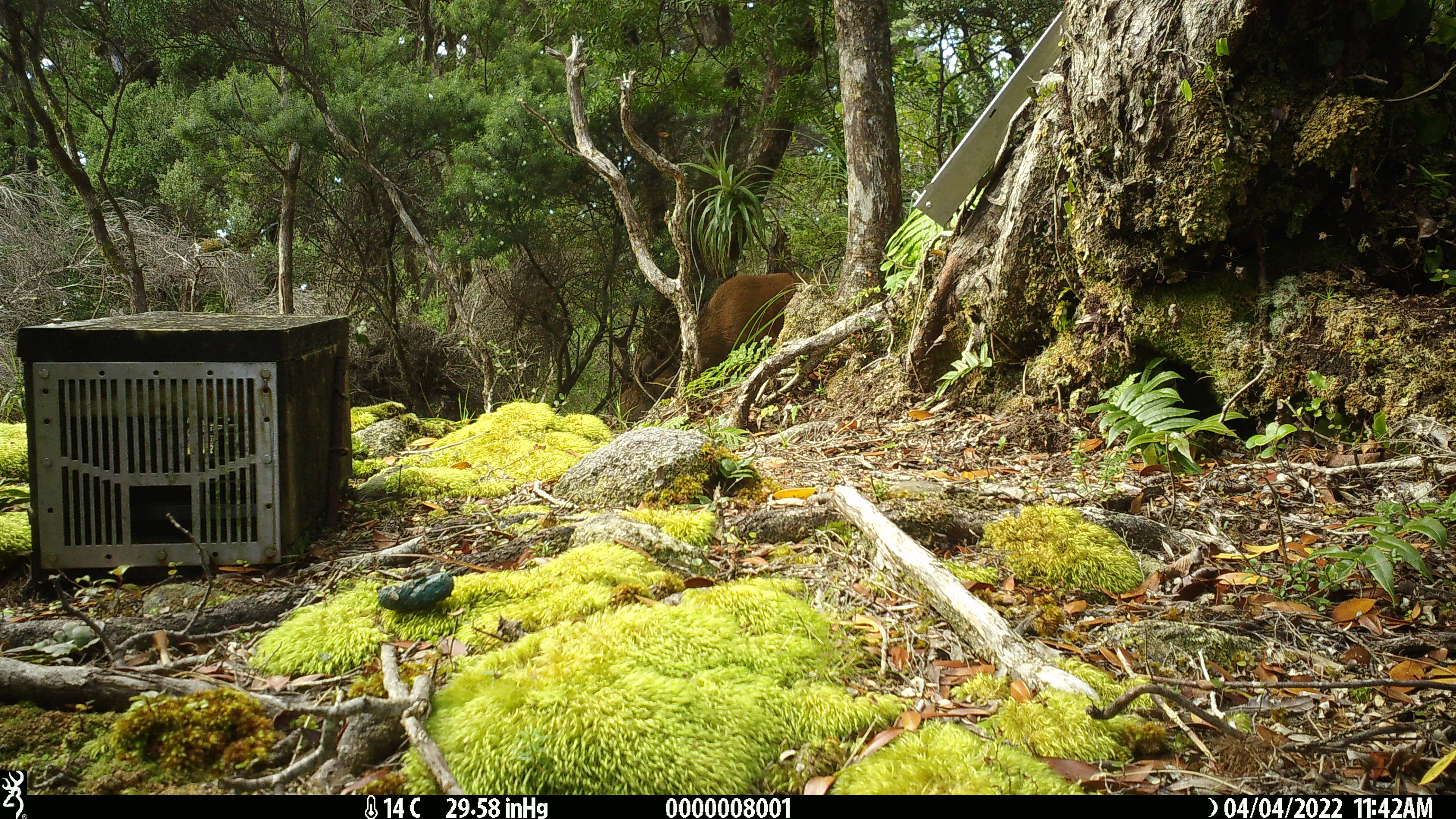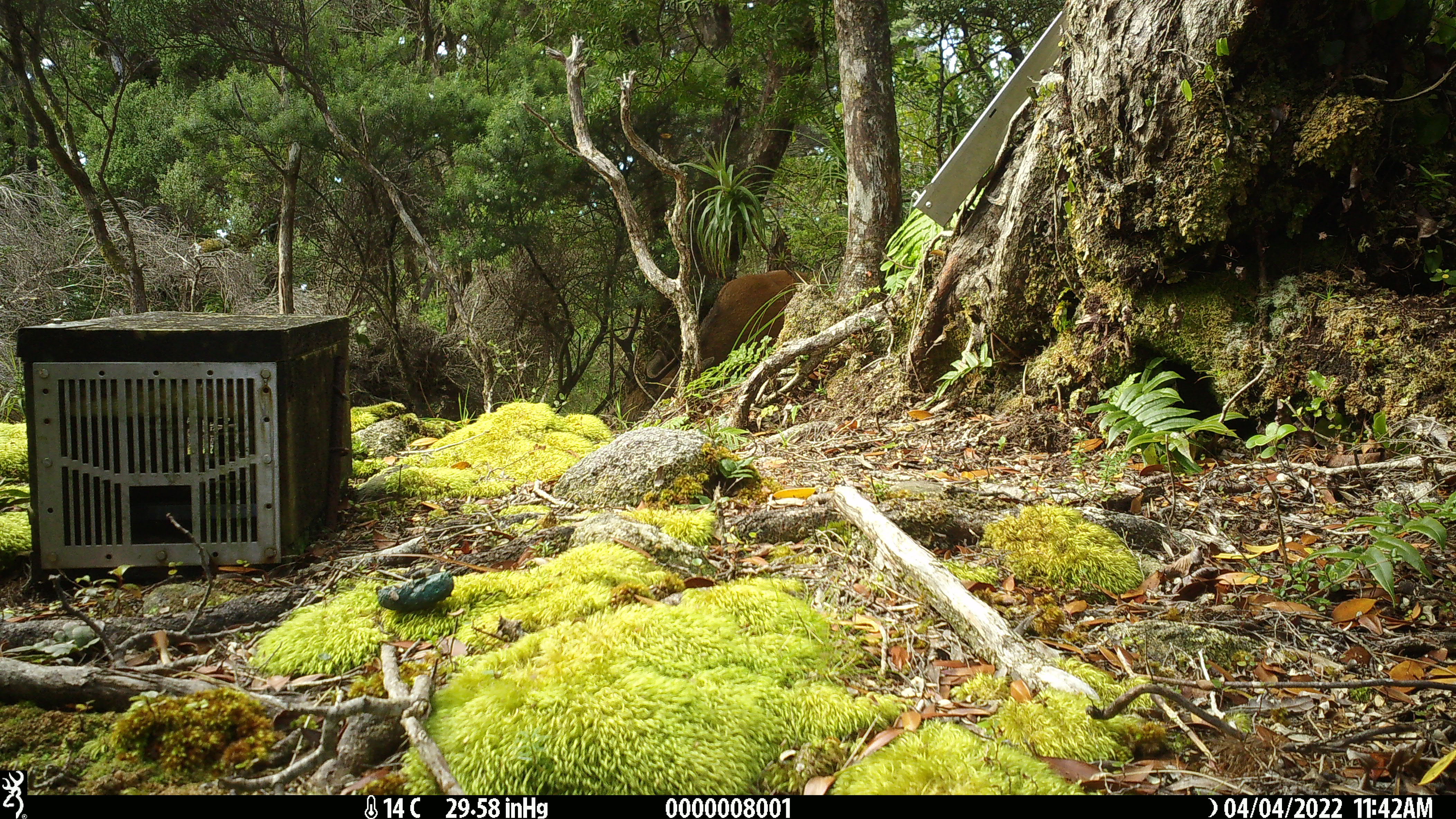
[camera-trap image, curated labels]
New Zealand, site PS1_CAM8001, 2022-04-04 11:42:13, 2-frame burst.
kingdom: Animalia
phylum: Chordata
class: Mammalia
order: Artiodactyla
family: Cervidae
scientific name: Cervidae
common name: deer